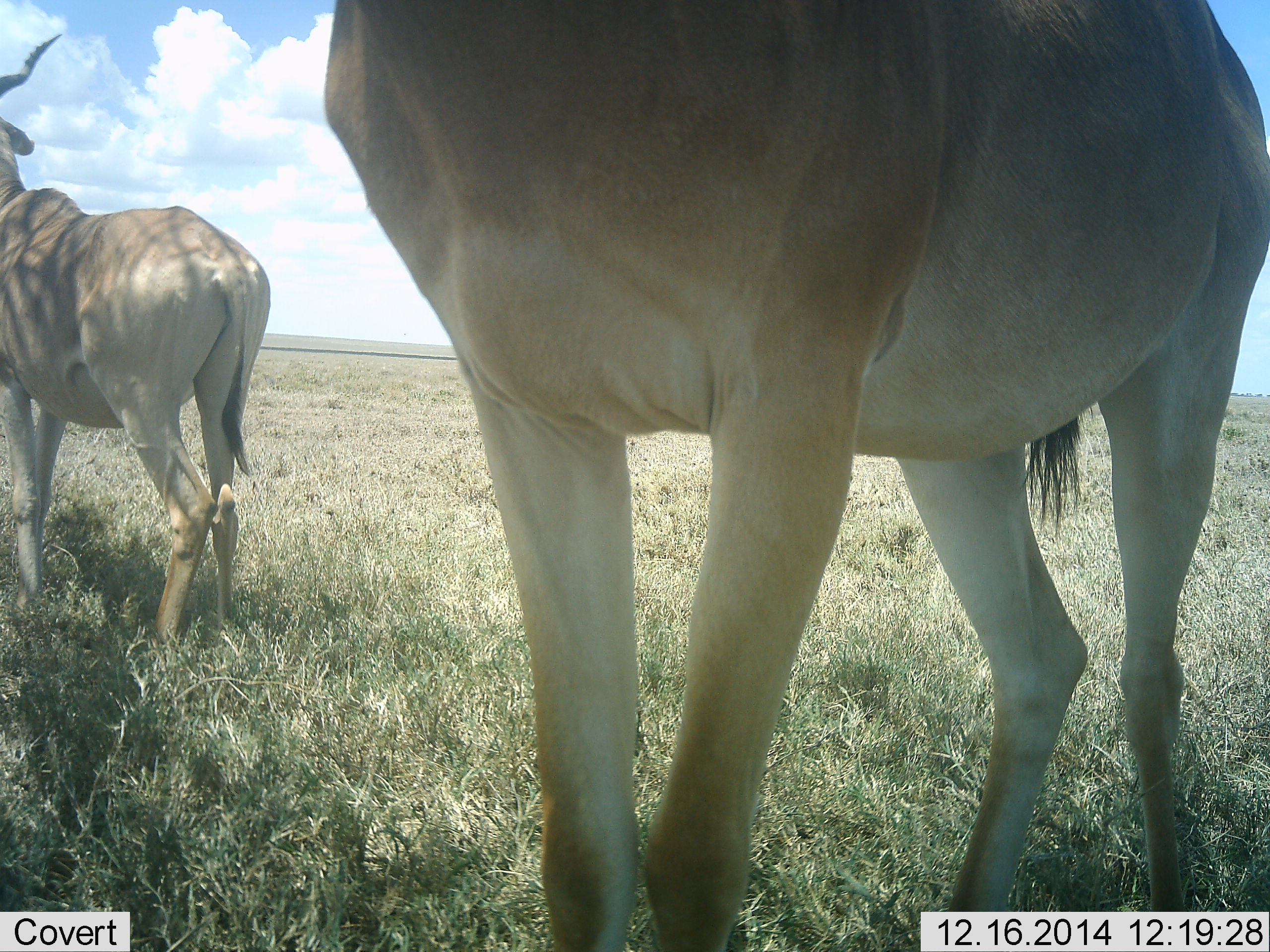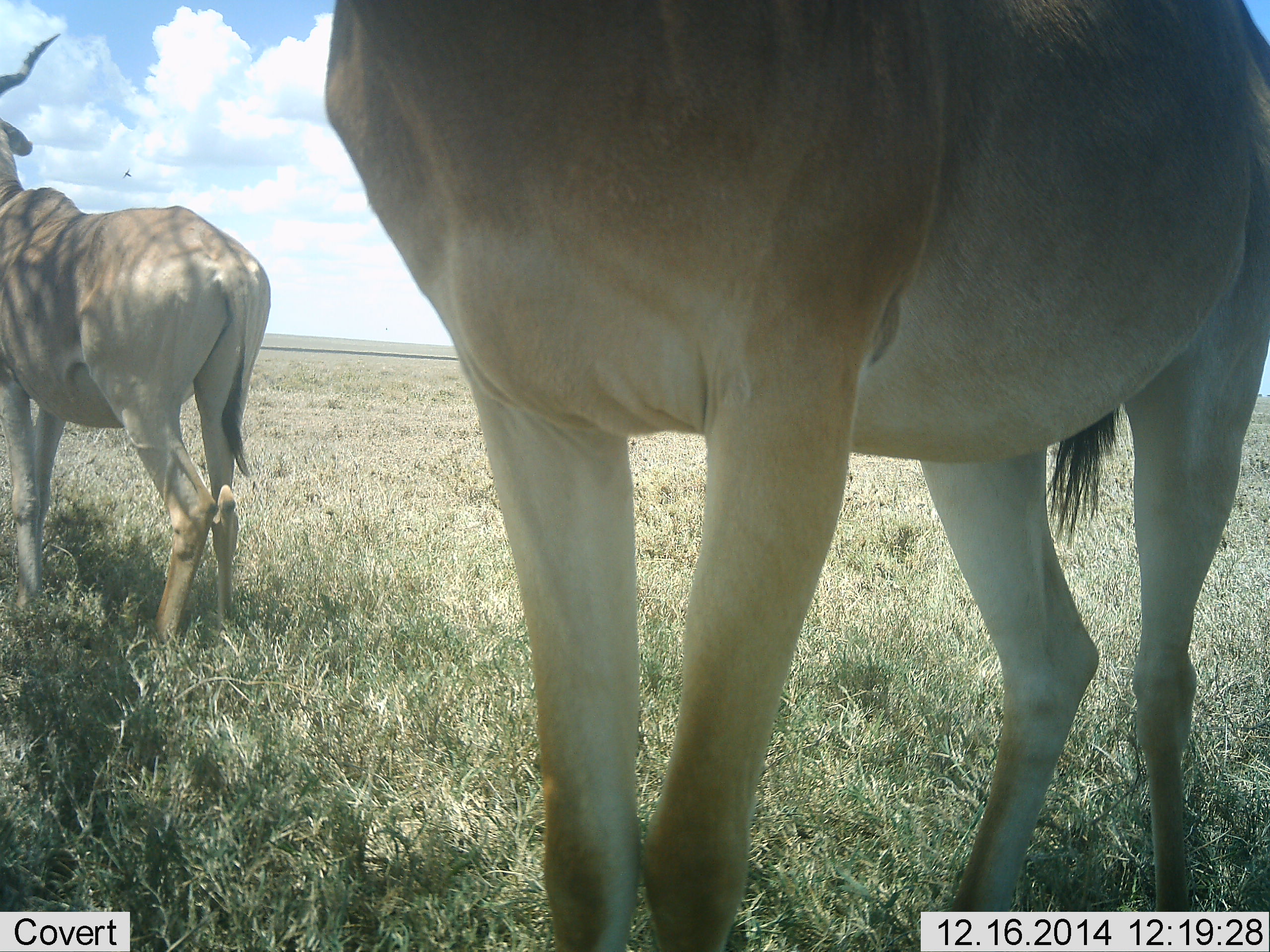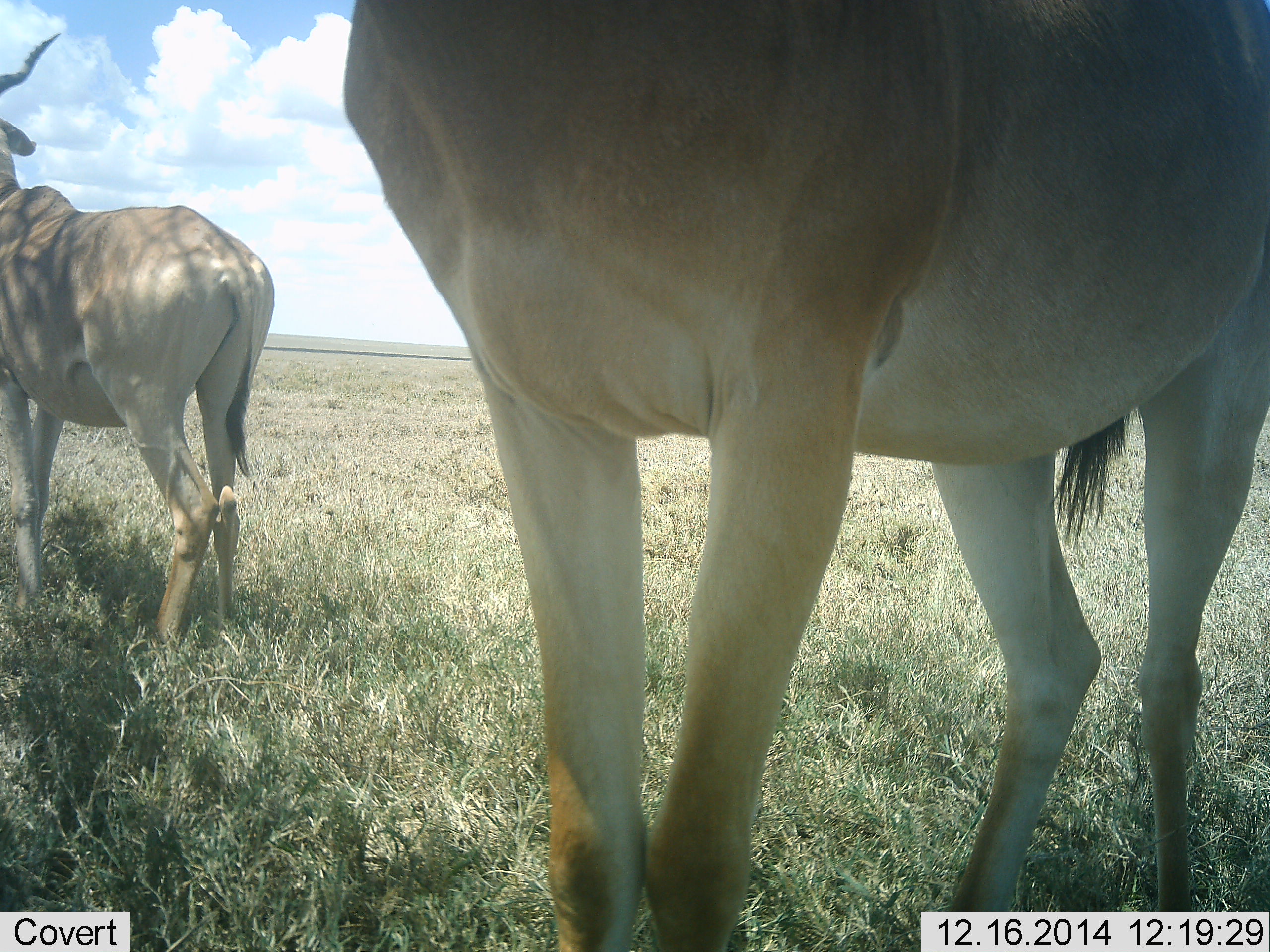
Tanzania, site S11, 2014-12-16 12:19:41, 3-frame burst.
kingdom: Animalia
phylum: Chordata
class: Mammalia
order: Artiodactyla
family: Bovidae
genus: Alcelaphus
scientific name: Alcelaphus buselaphus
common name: hartebeest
Hartebeest (Alcelaphus buselaphus), count 2. Behavior (volunteer vote fractions): standing 100%, resting 0%, moving 0%, interacting 0%. Young present (vote fraction): 0%. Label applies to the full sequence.